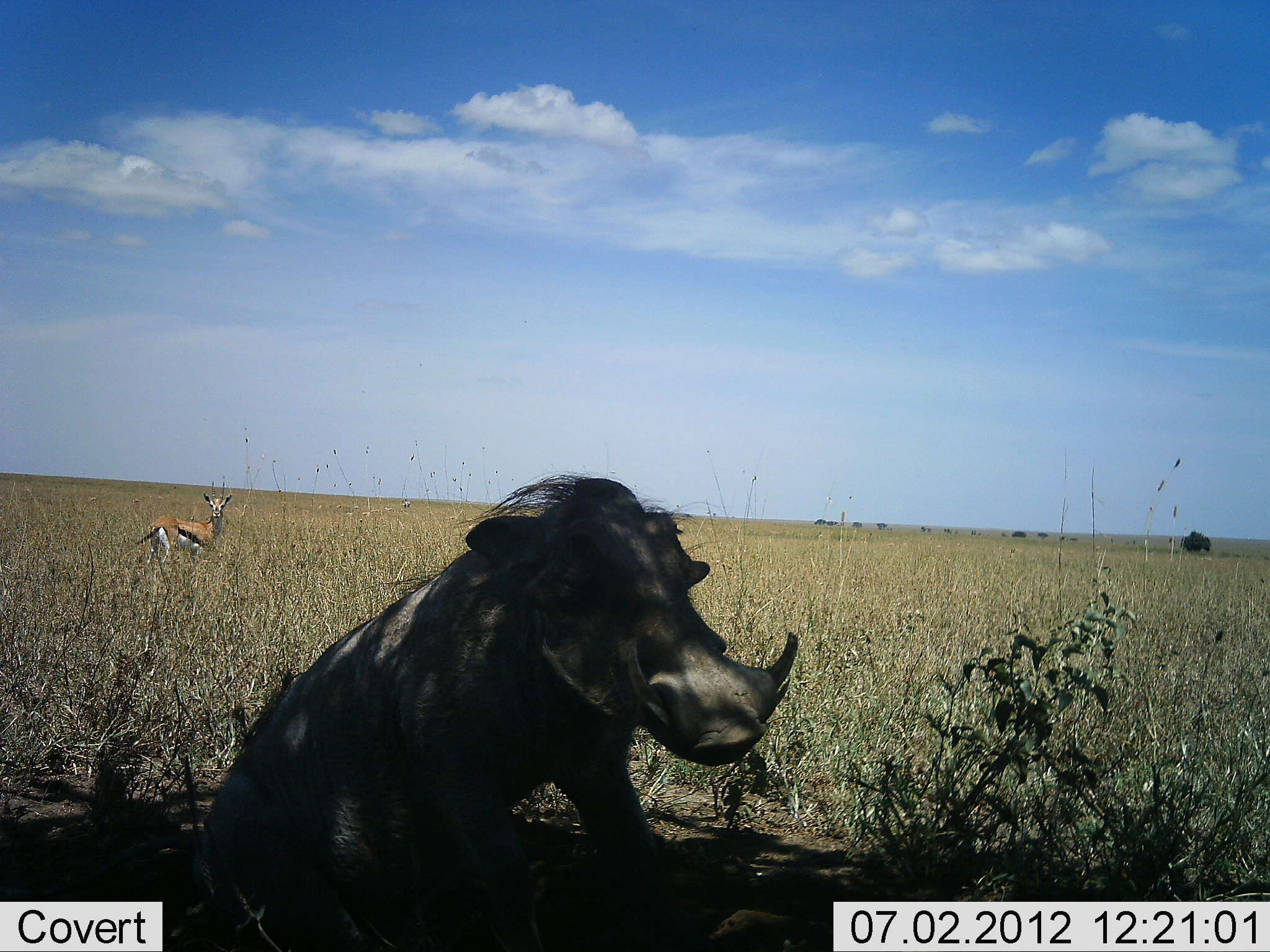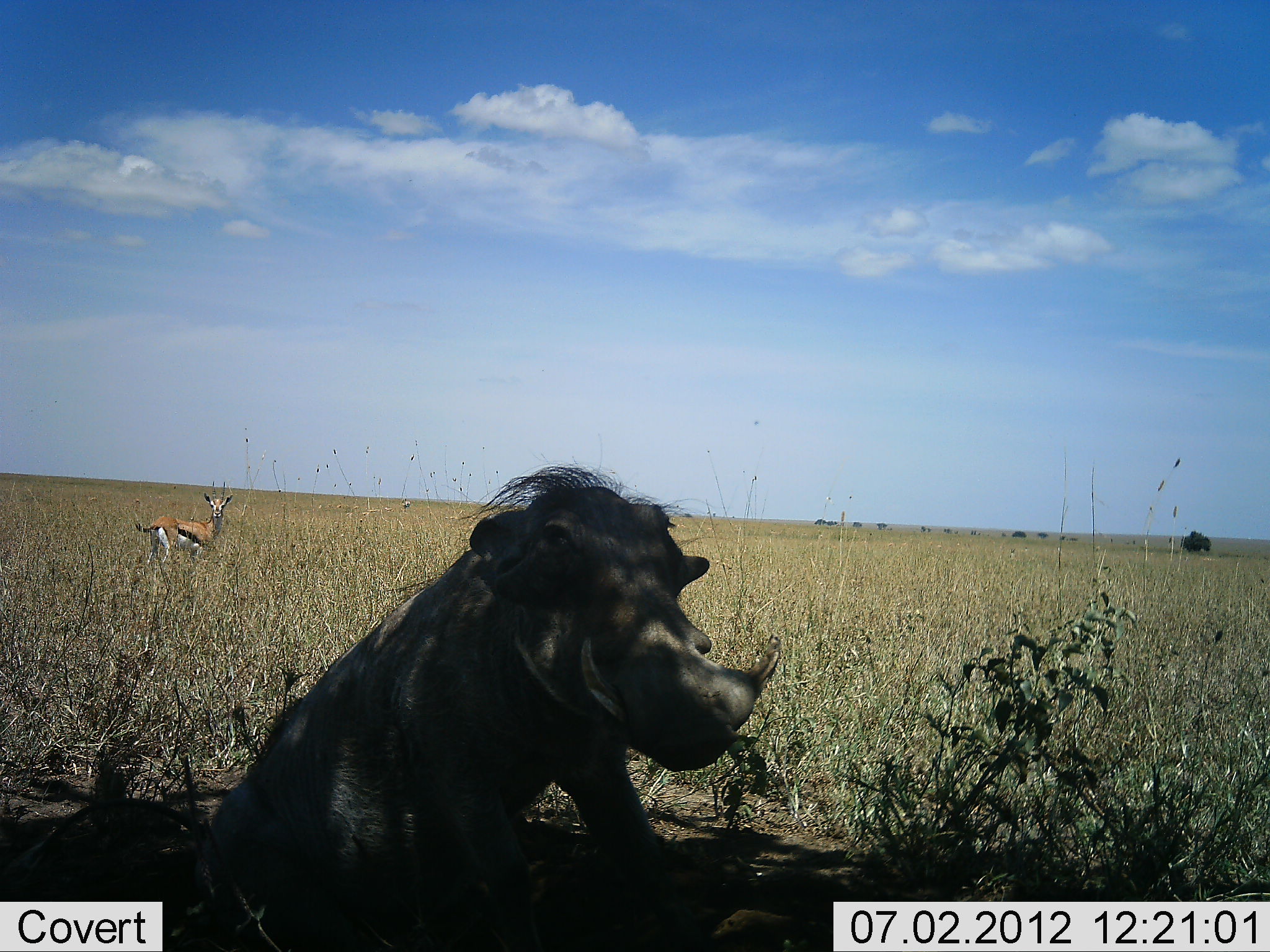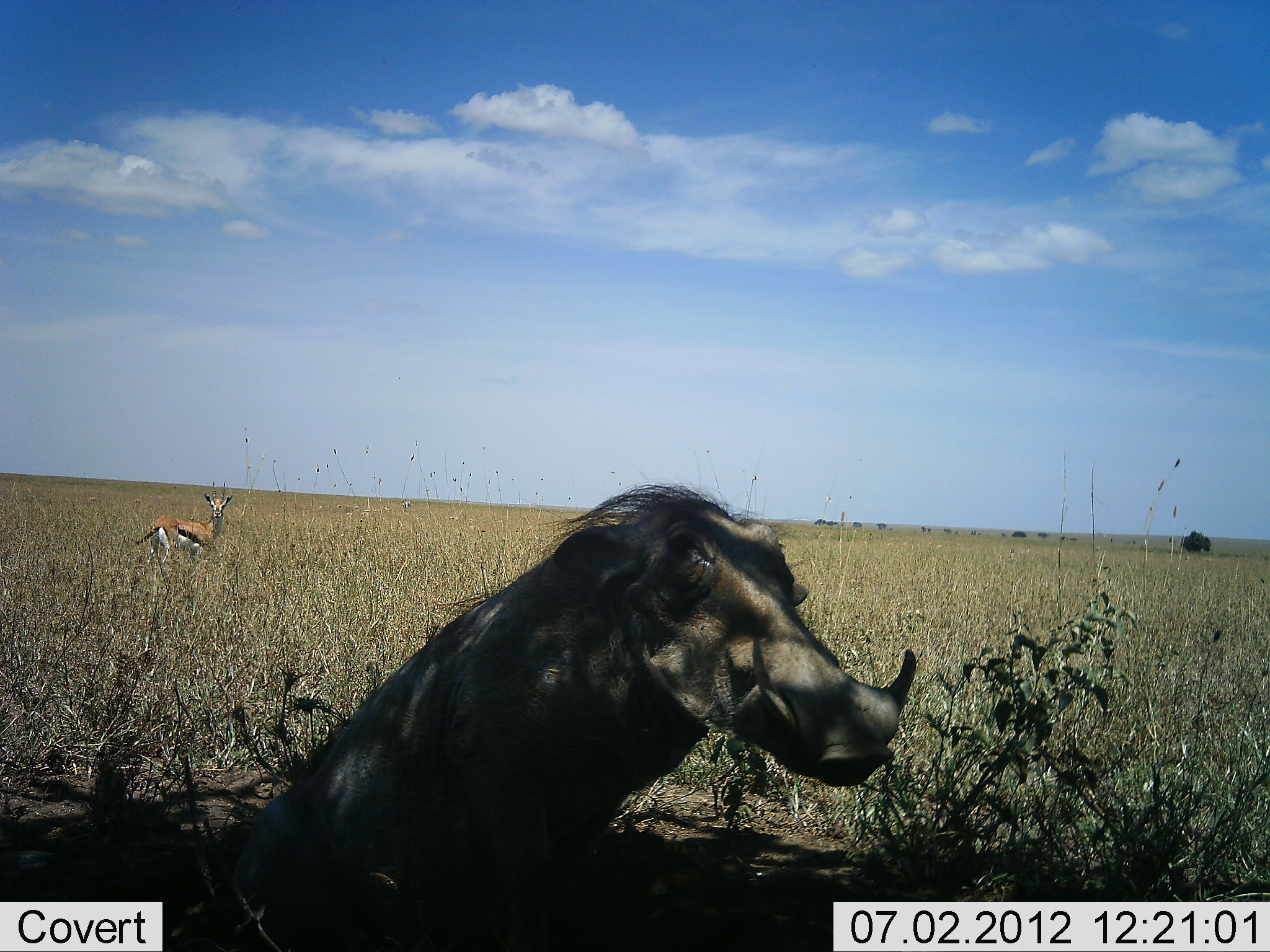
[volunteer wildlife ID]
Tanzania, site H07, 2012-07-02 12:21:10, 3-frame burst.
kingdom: Animalia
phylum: Chordata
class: Mammalia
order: Artiodactyla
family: Bovidae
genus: Eudorcas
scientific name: Eudorcas thomsonii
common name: thomson's gazelle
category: gazellethomsons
Gazellethomsons (thomson's gazelle) (Eudorcas thomsonii), count 1. Behavior (volunteer vote fractions): standing 100%, resting 0%, moving 0%, interacting 0%. Young present (vote fraction): 0%. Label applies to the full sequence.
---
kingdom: Animalia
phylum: Chordata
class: Mammalia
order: Artiodactyla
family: Suidae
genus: Phacochoerus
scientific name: Phacochoerus africanus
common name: warthog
Warthog (Phacochoerus africanus), count 1. Behavior (volunteer vote fractions): standing 20%, resting 80%, moving 0%, interacting 0%. Young present (vote fraction): 0%. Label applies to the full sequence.